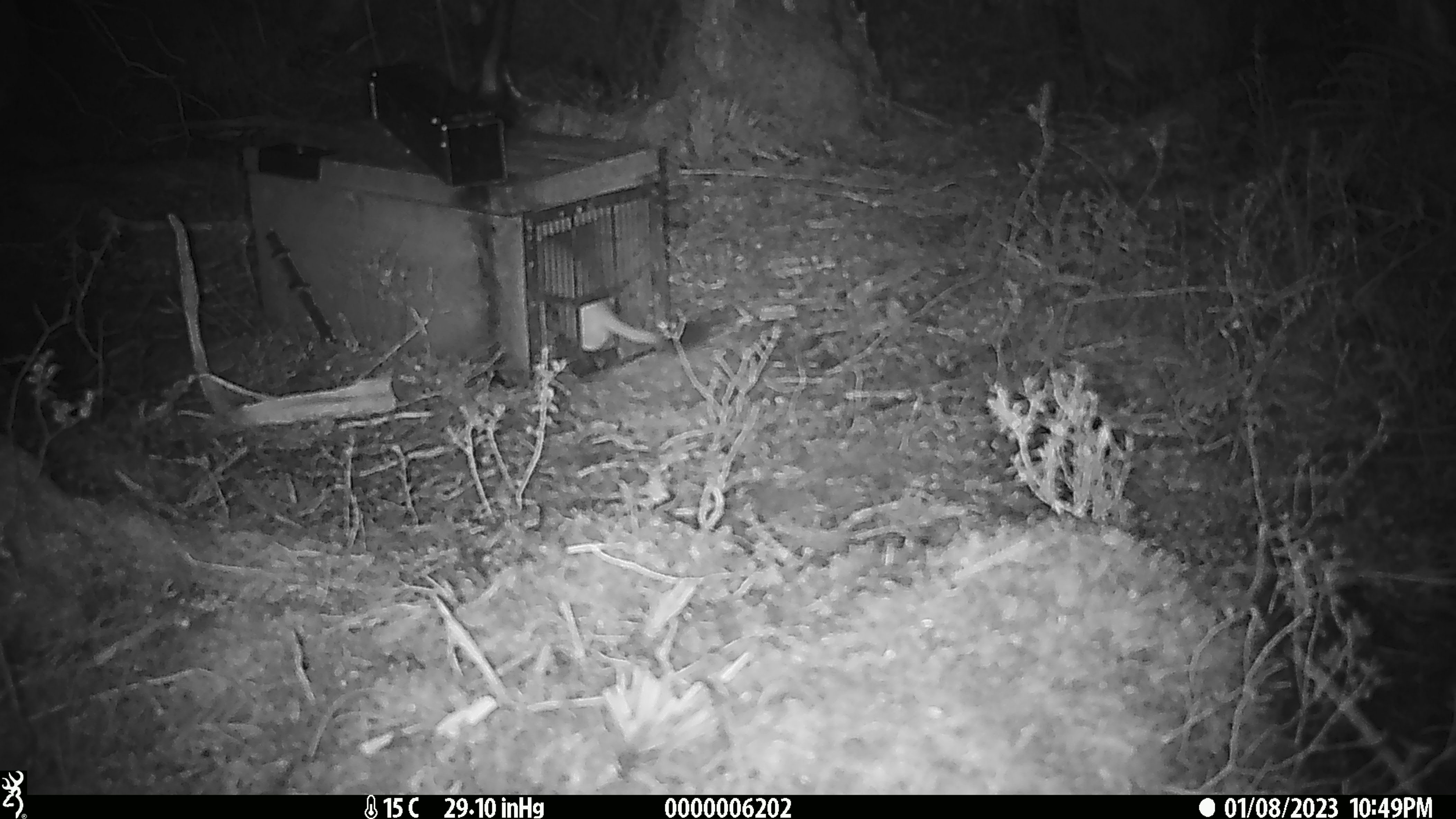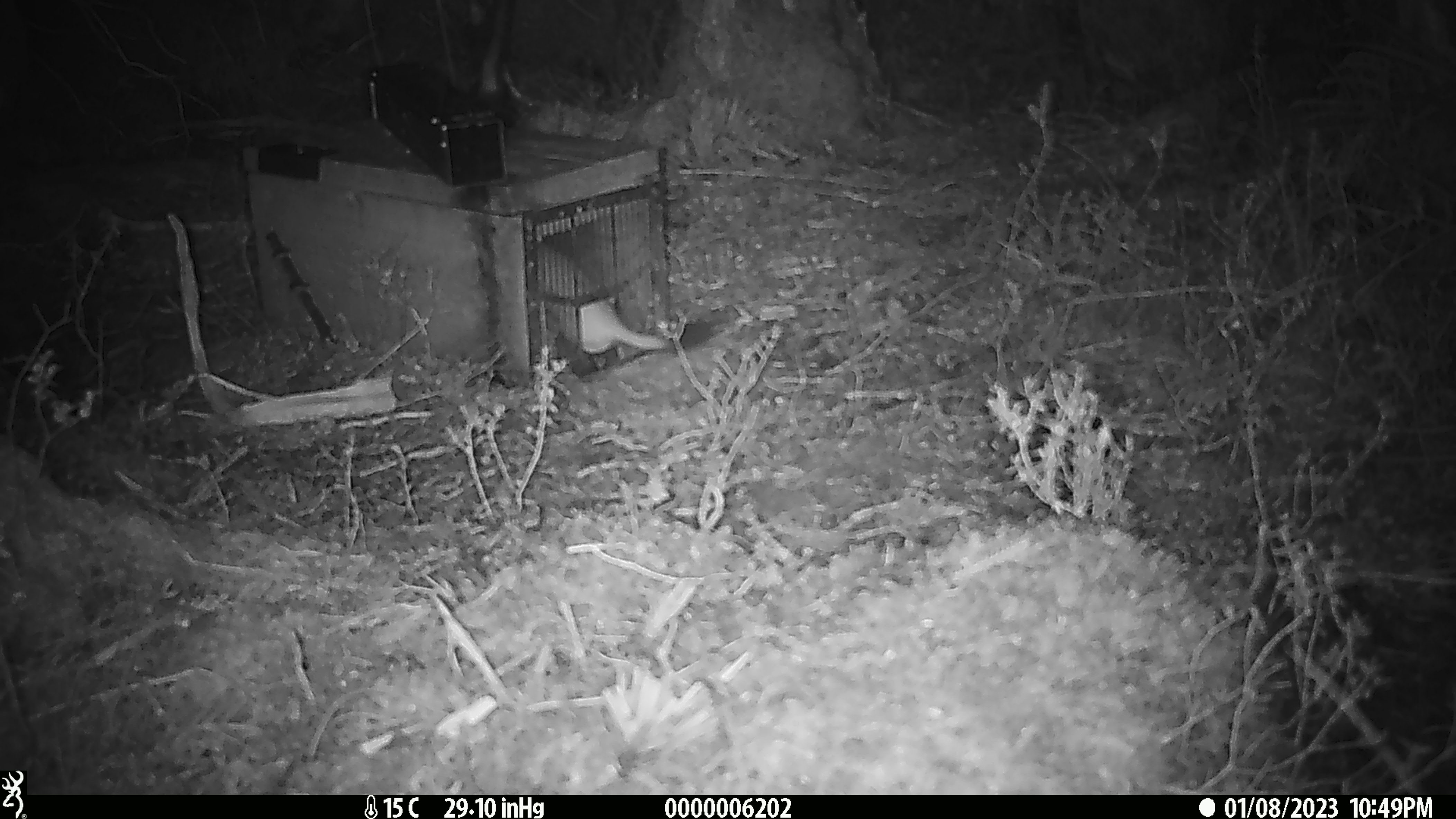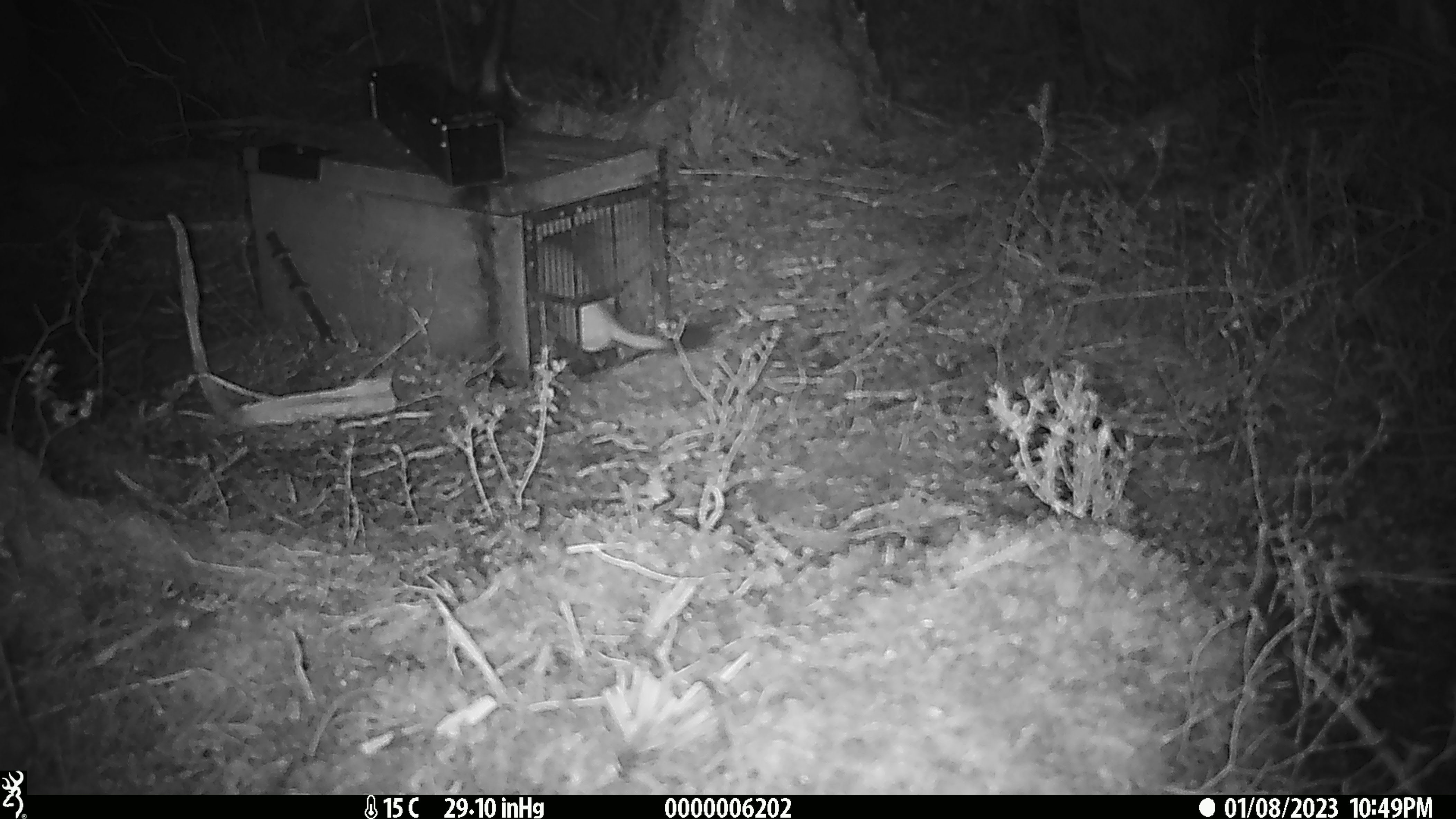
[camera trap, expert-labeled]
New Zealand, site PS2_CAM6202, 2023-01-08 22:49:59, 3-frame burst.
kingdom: Animalia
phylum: Chordata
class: Mammalia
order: Carnivora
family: Mustelidae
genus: Mustela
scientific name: Mustela erminea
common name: stoat